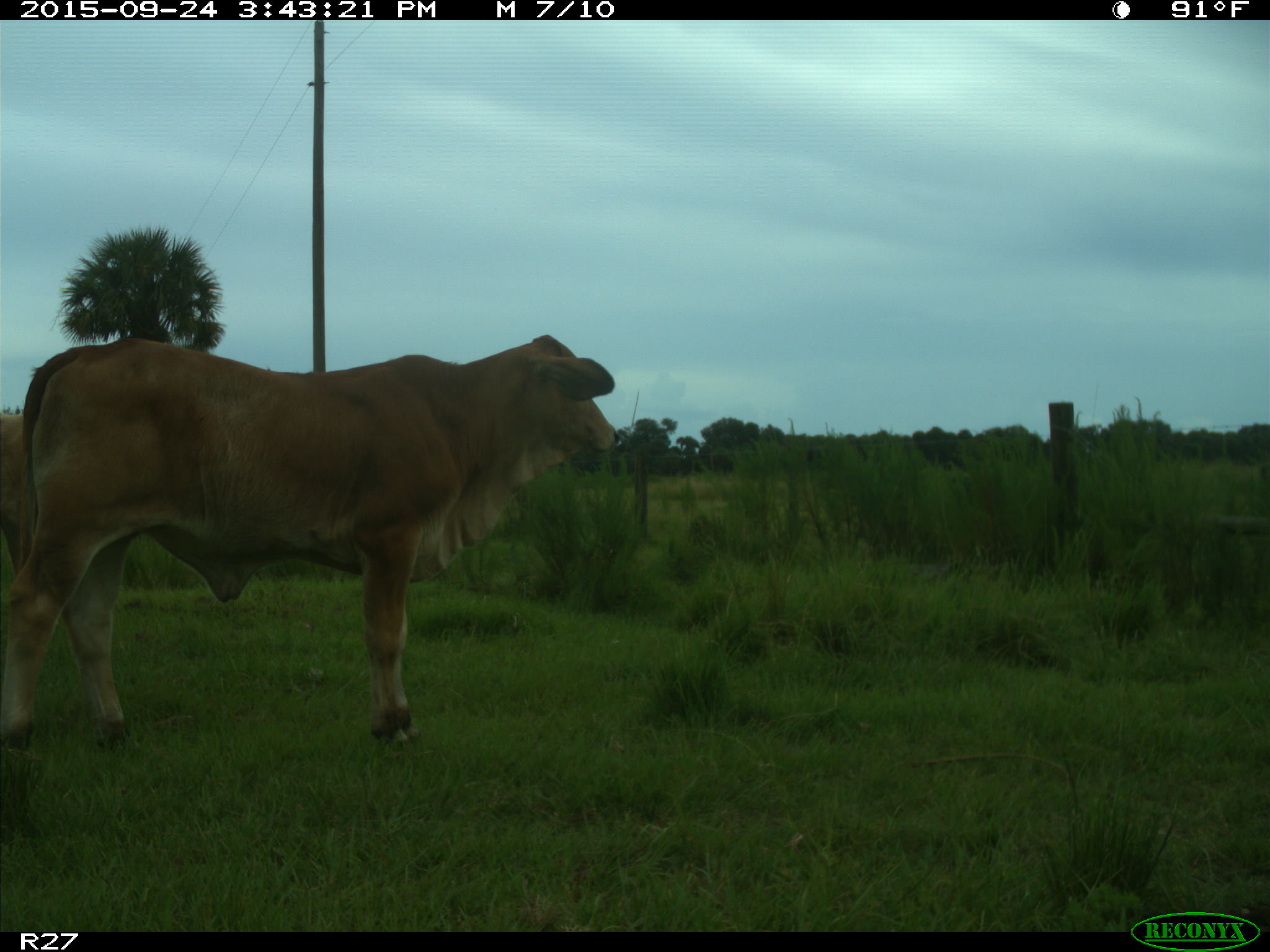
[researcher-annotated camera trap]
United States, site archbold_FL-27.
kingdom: Animalia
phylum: Chordata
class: Mammalia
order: Artiodactyla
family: Bovidae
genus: Bos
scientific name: Bos taurus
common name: domestic cow